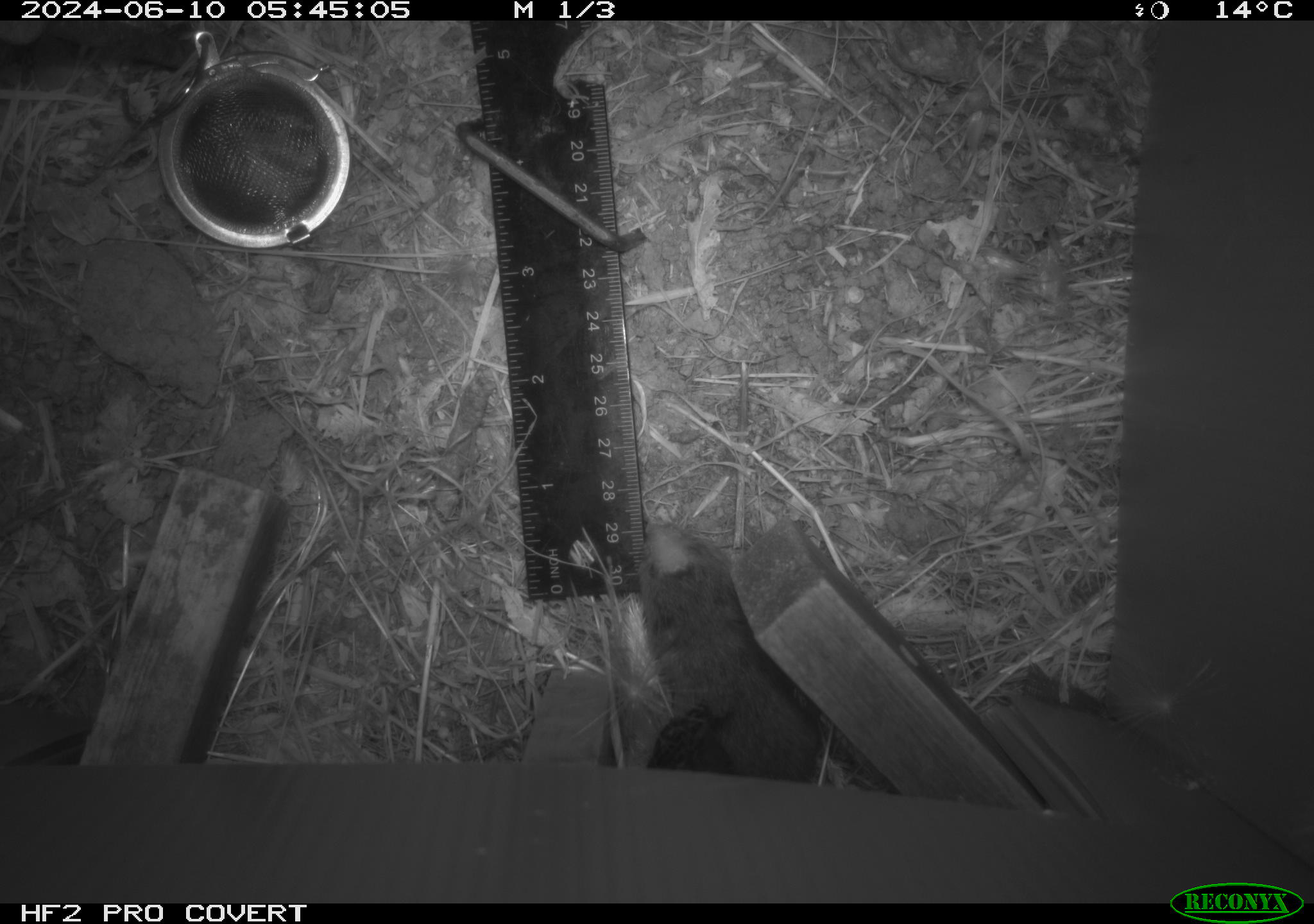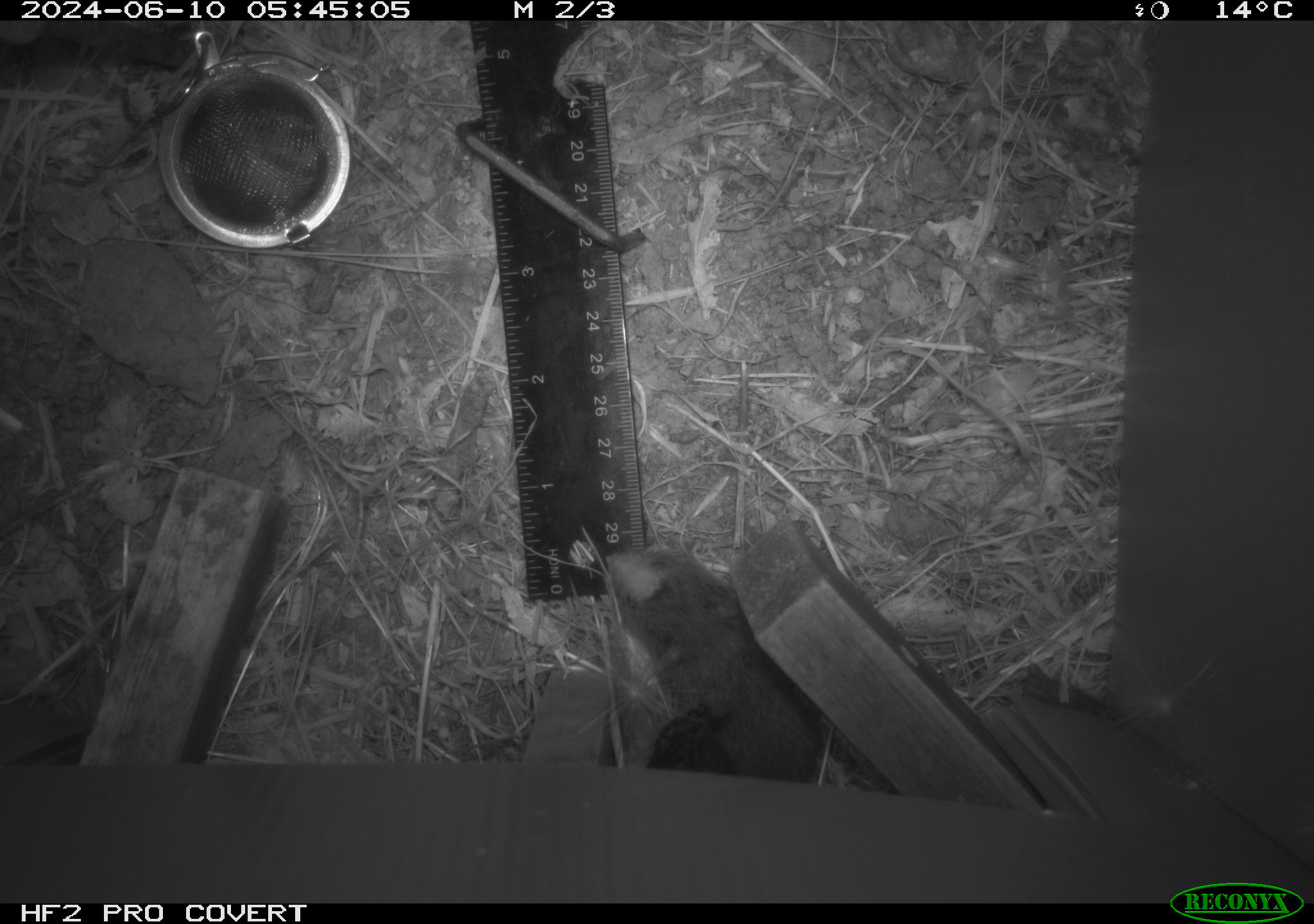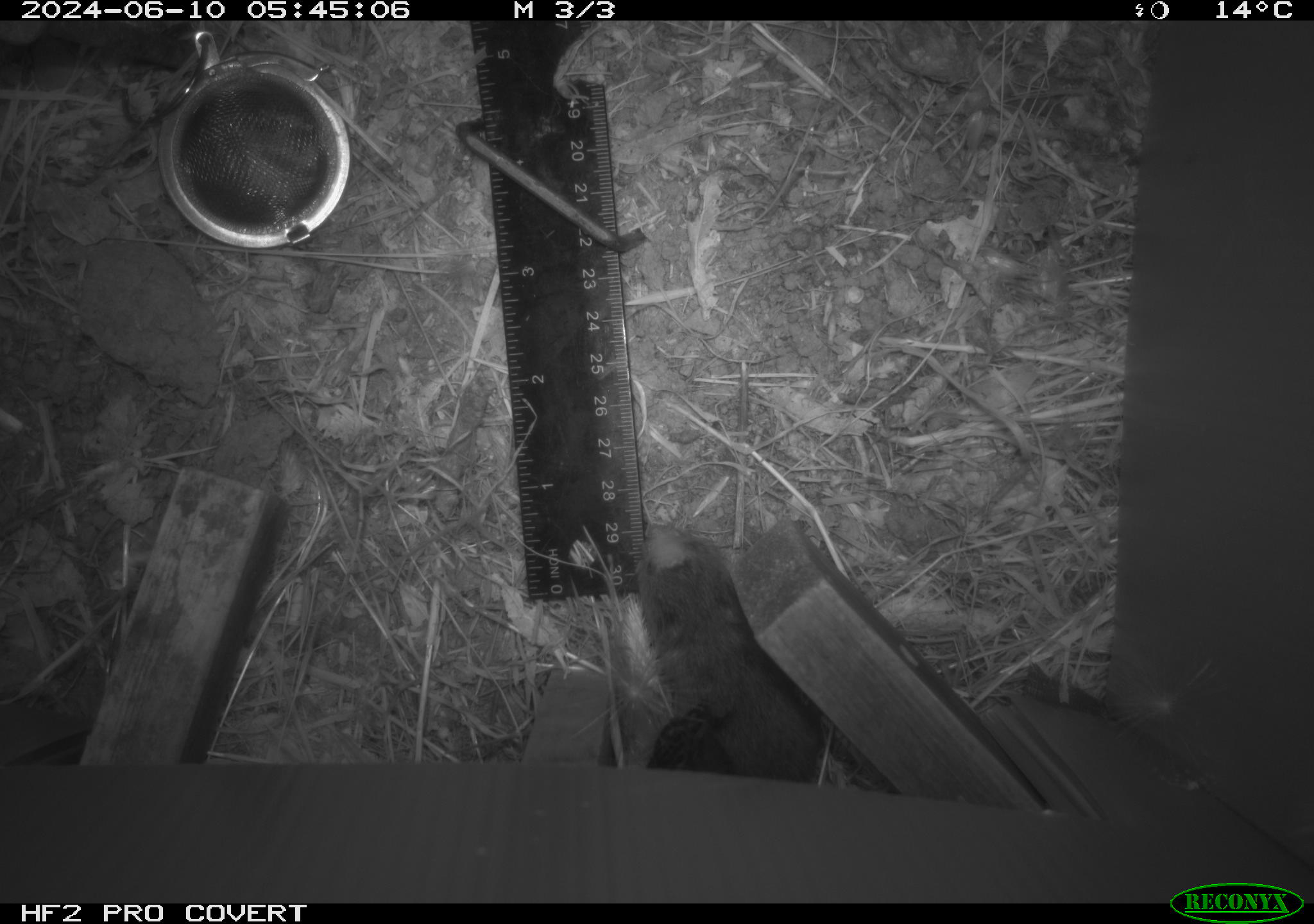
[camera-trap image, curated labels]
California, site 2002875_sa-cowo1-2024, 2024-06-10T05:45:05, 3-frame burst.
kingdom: Animalia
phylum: Chordata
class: Mammalia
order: Rodentia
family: Cricetidae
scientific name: Arvicolinae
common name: voles, lemmings, and muskrats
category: arvicolinae subfamily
Arvicolinae subfamily (voles, lemmings, and muskrats) (Arvicolinae).